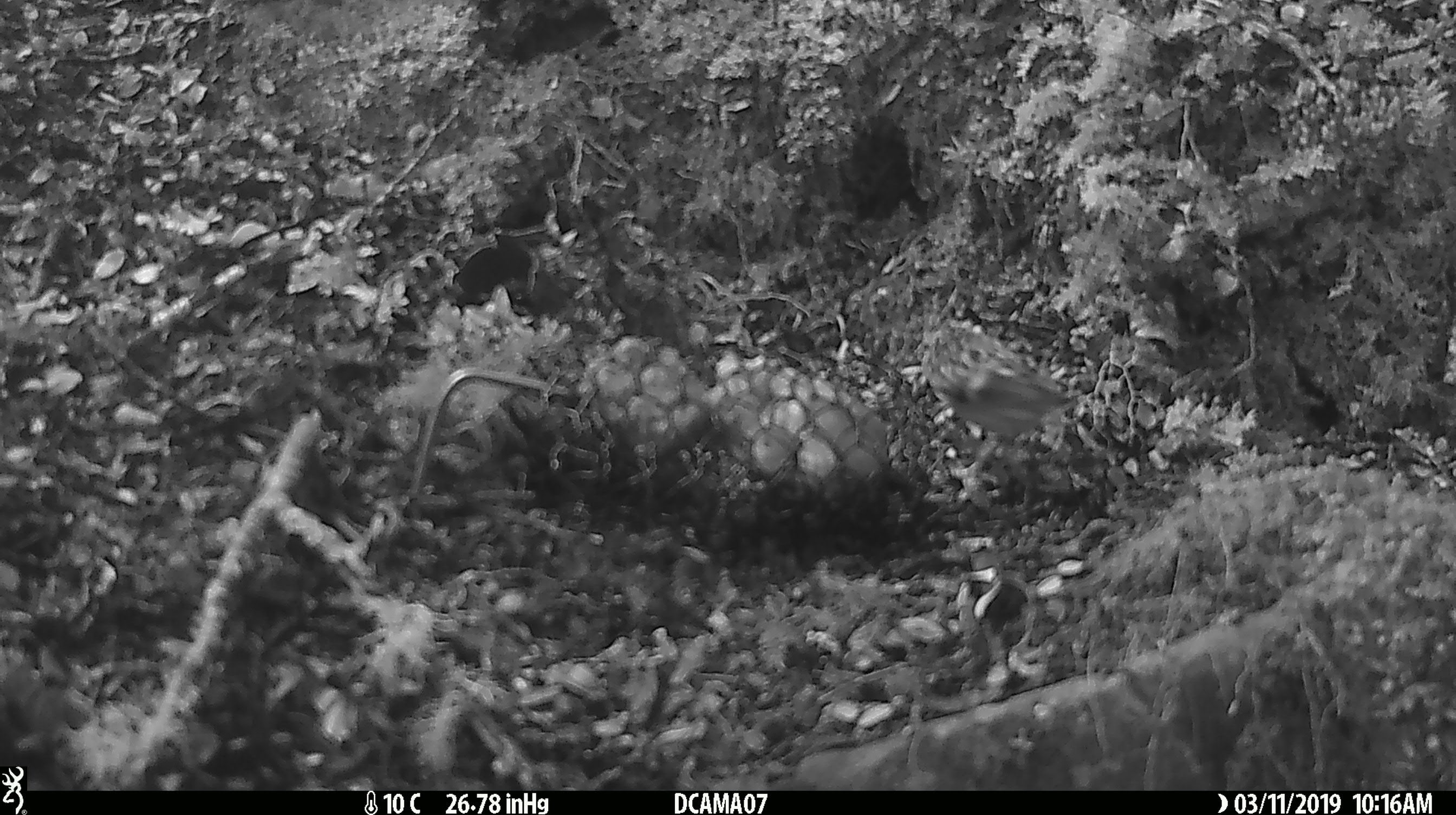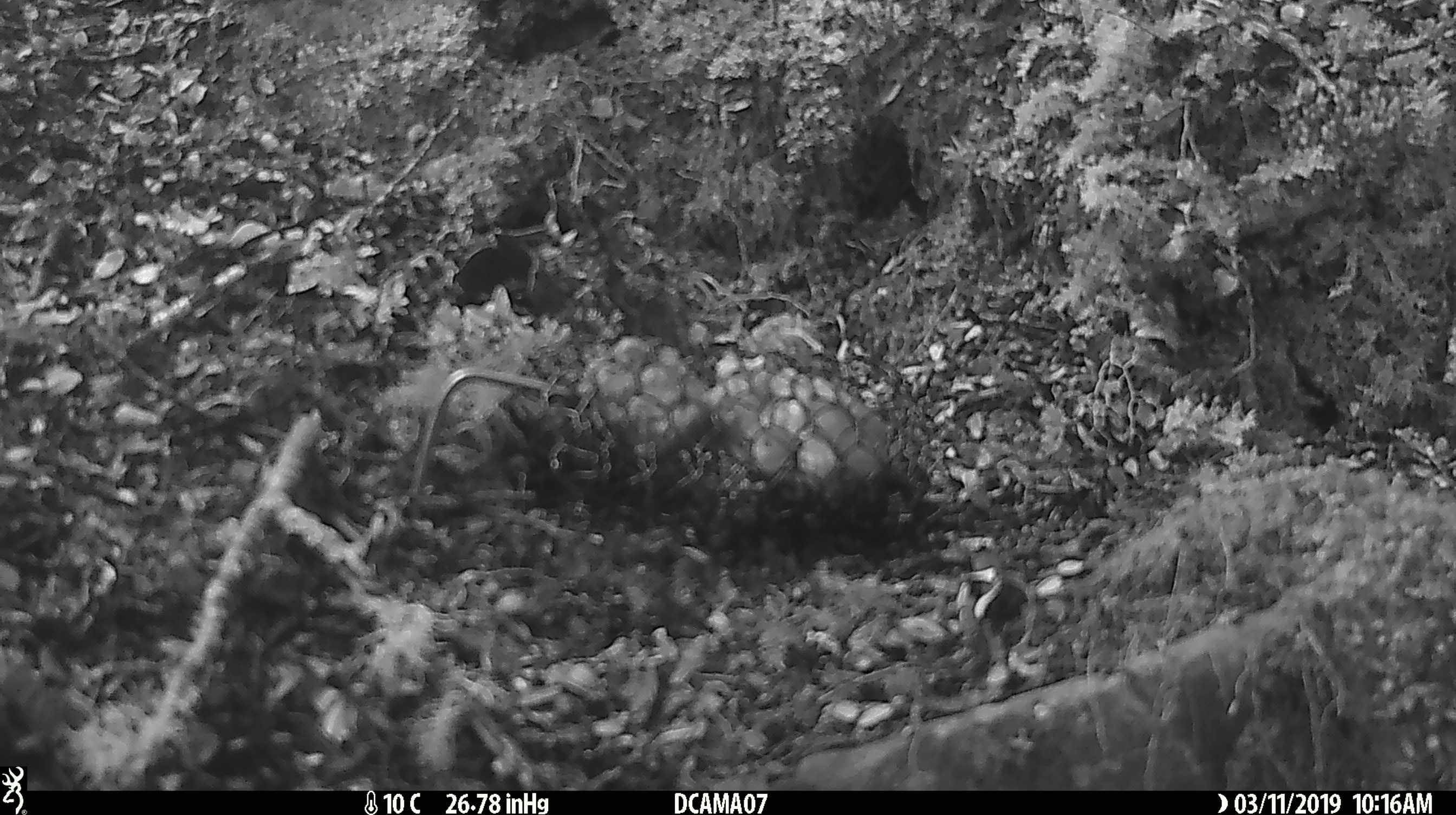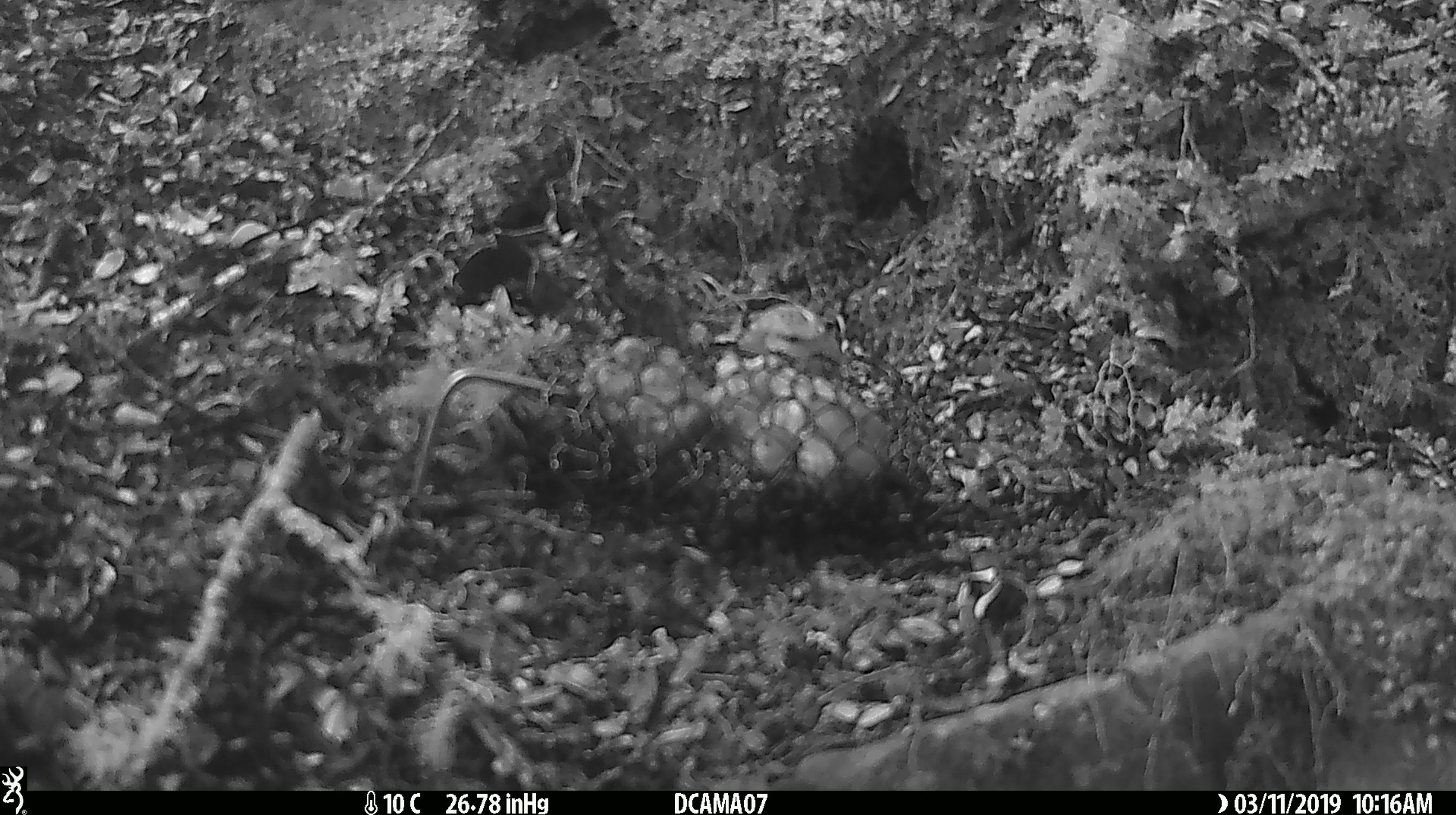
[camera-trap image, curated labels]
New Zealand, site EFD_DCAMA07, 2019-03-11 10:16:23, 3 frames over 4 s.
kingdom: Animalia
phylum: Chordata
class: Aves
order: Passeriformes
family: Acanthisittidae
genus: Acanthisitta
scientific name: Acanthisitta chloris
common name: rifleman